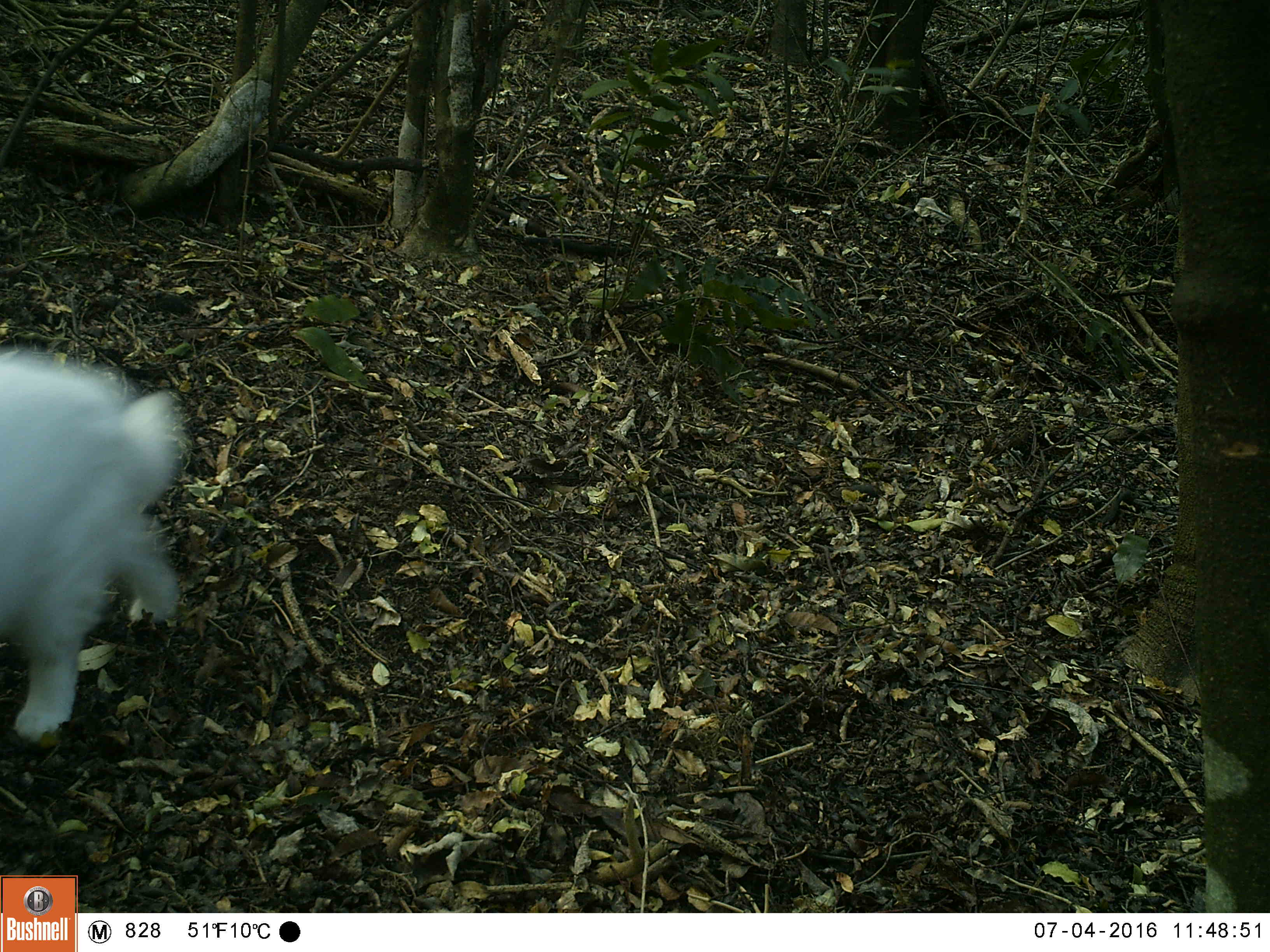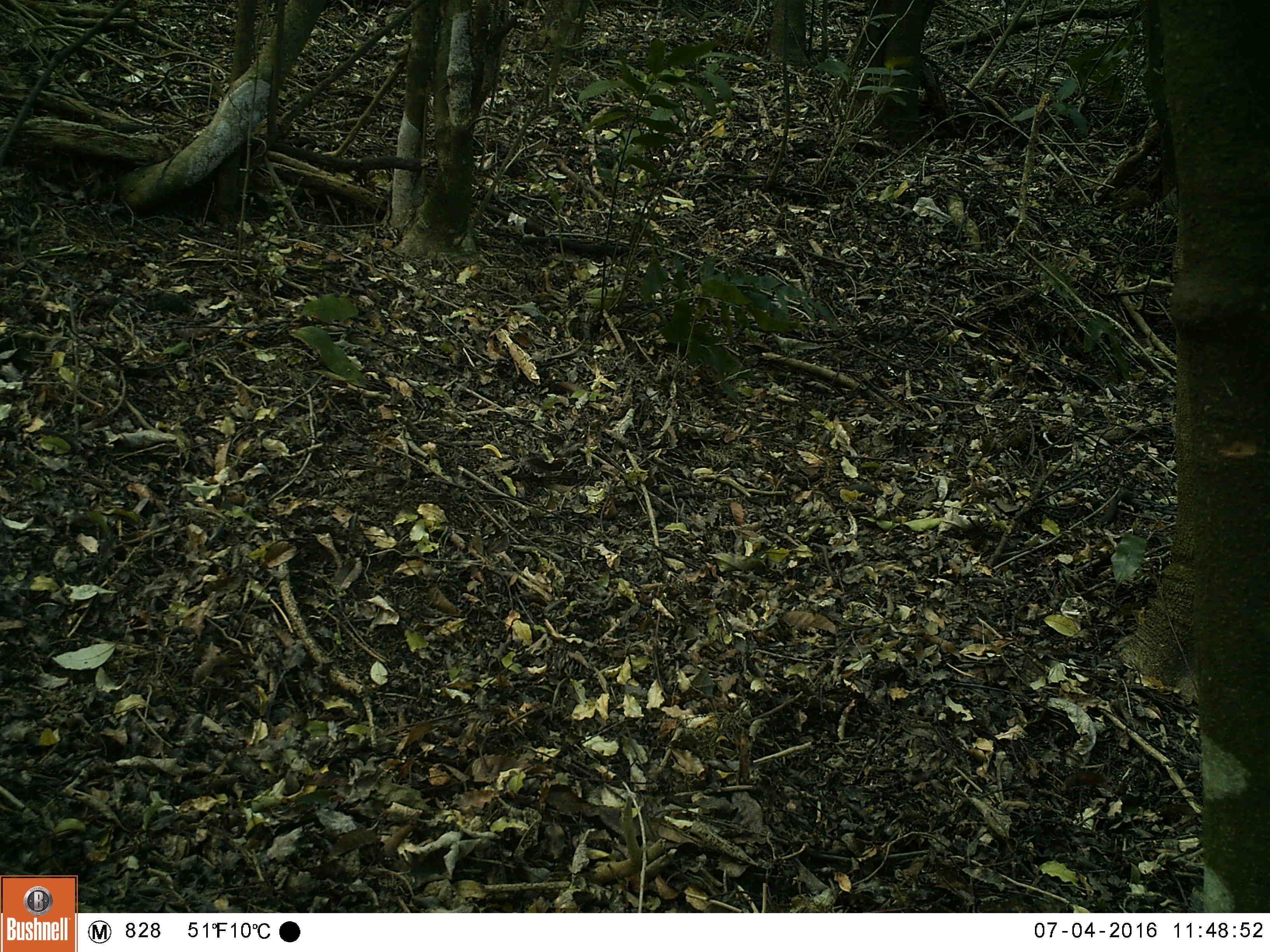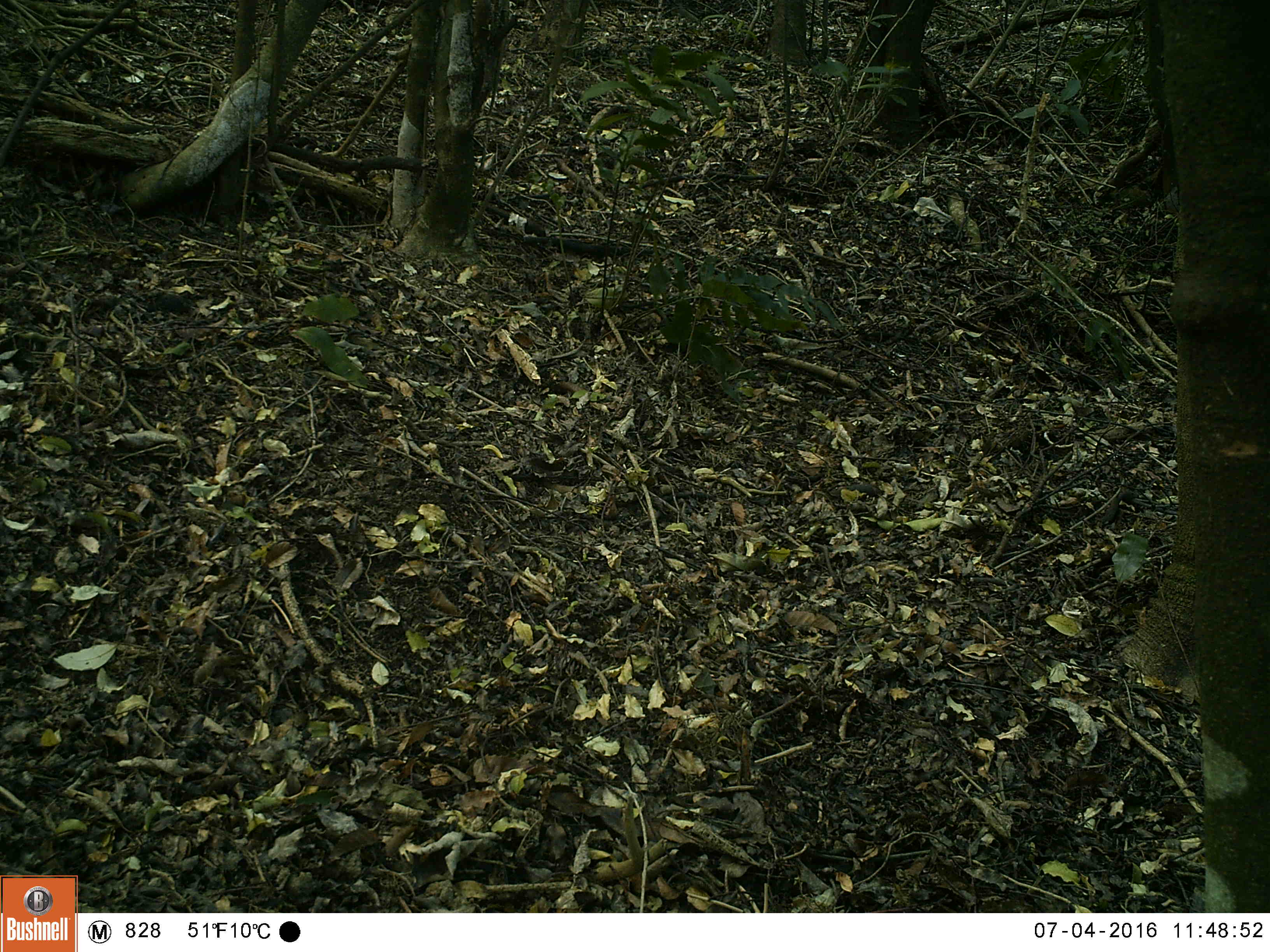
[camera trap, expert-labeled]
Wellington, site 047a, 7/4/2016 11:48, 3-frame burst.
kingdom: Animalia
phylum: Chordata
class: Mammalia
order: Carnivora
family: Felidae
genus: Felis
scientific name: Felis catus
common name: cat